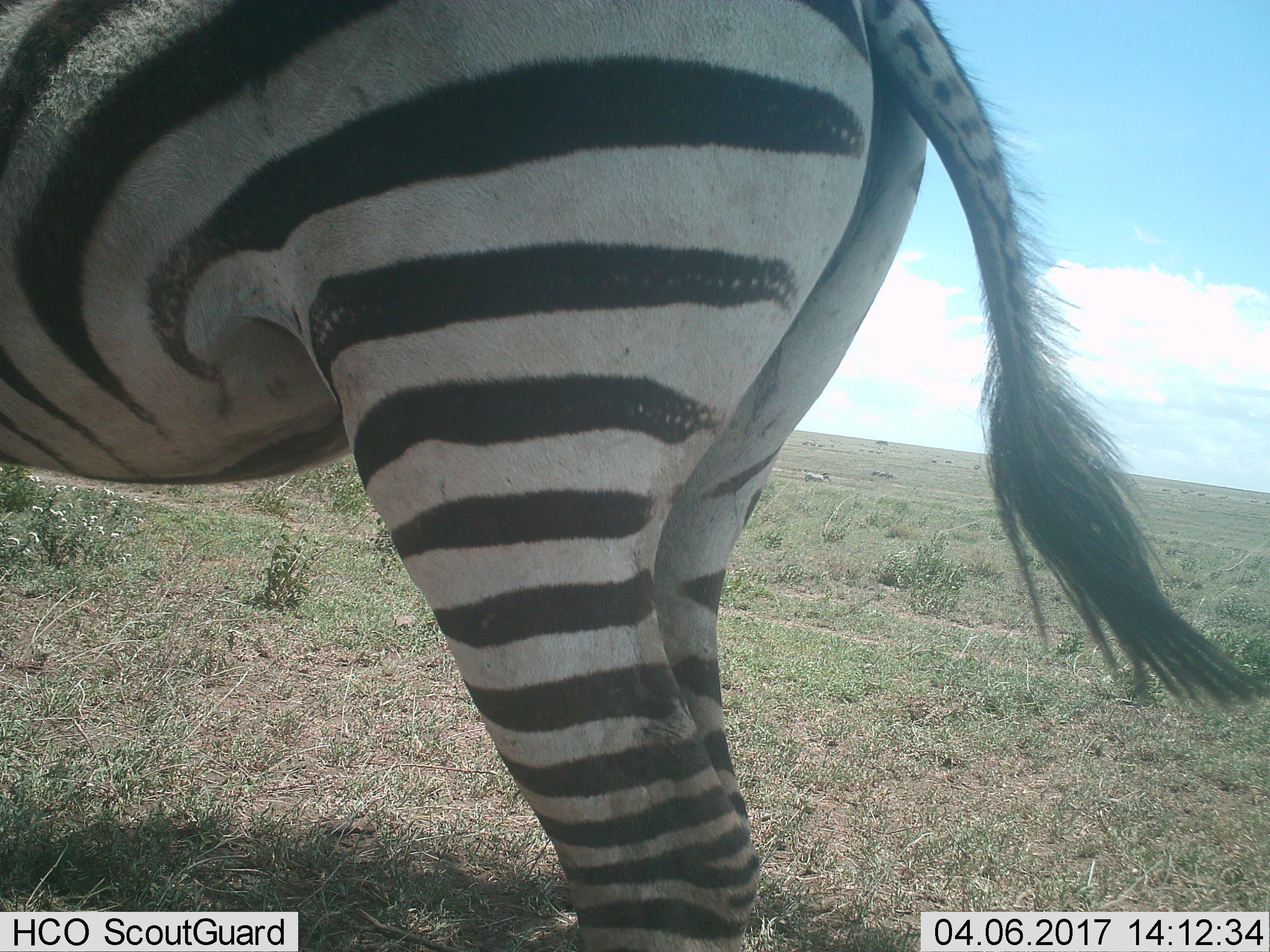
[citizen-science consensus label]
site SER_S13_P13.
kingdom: Animalia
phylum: Chordata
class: Mammalia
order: Perissodactyla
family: Equidae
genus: Equus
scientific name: Equus quagga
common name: plains zebra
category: zebraplains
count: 1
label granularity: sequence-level